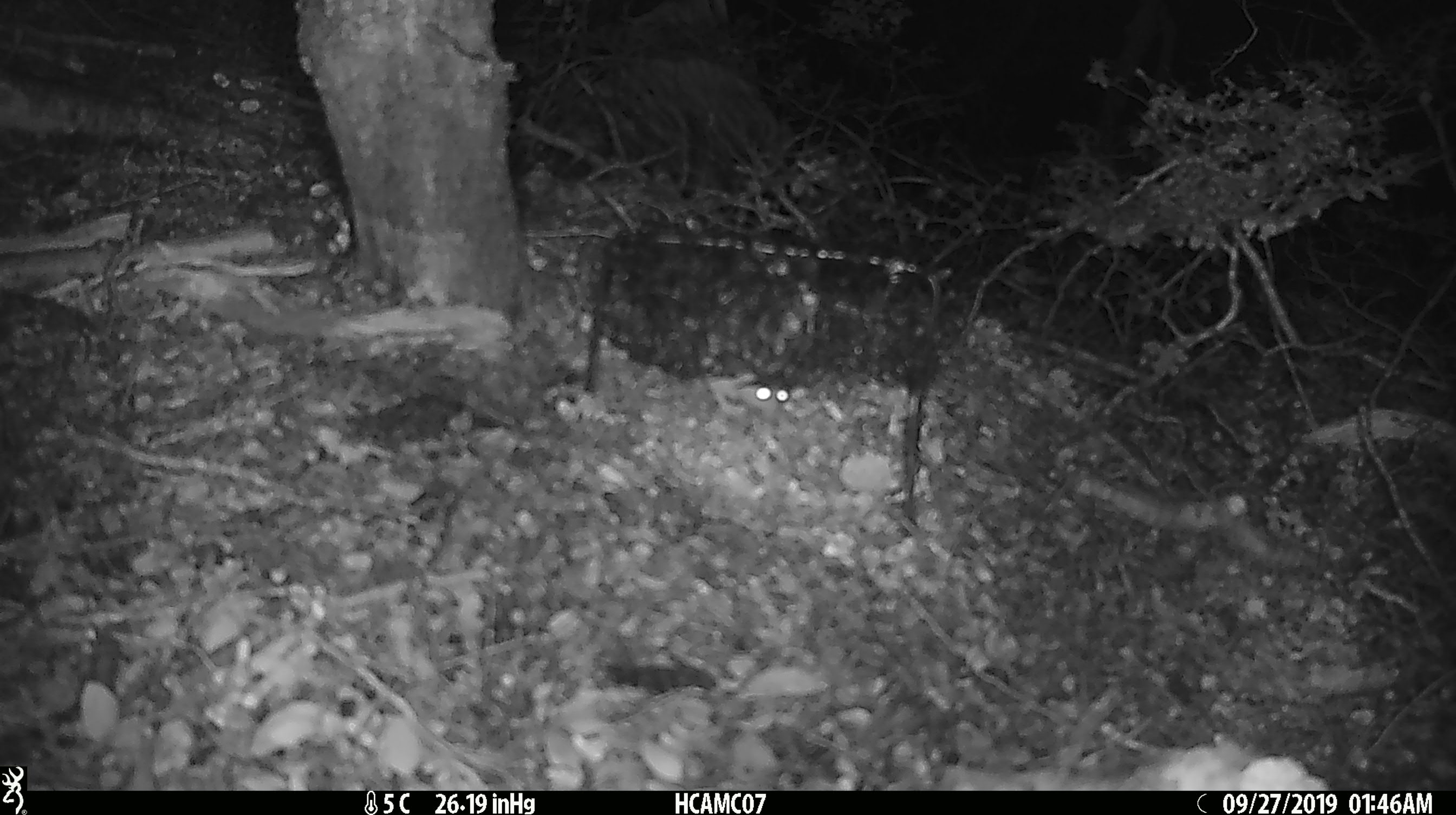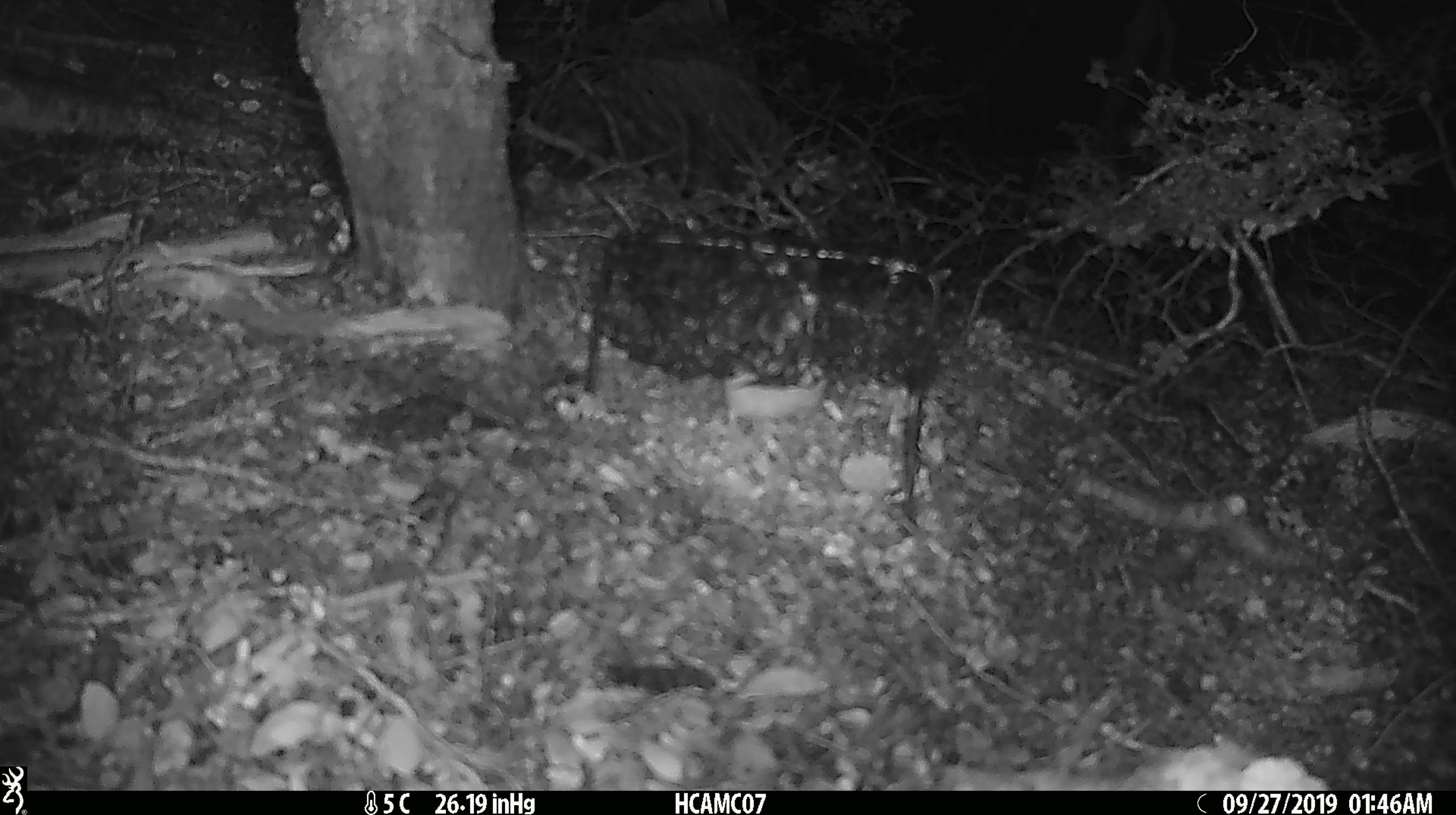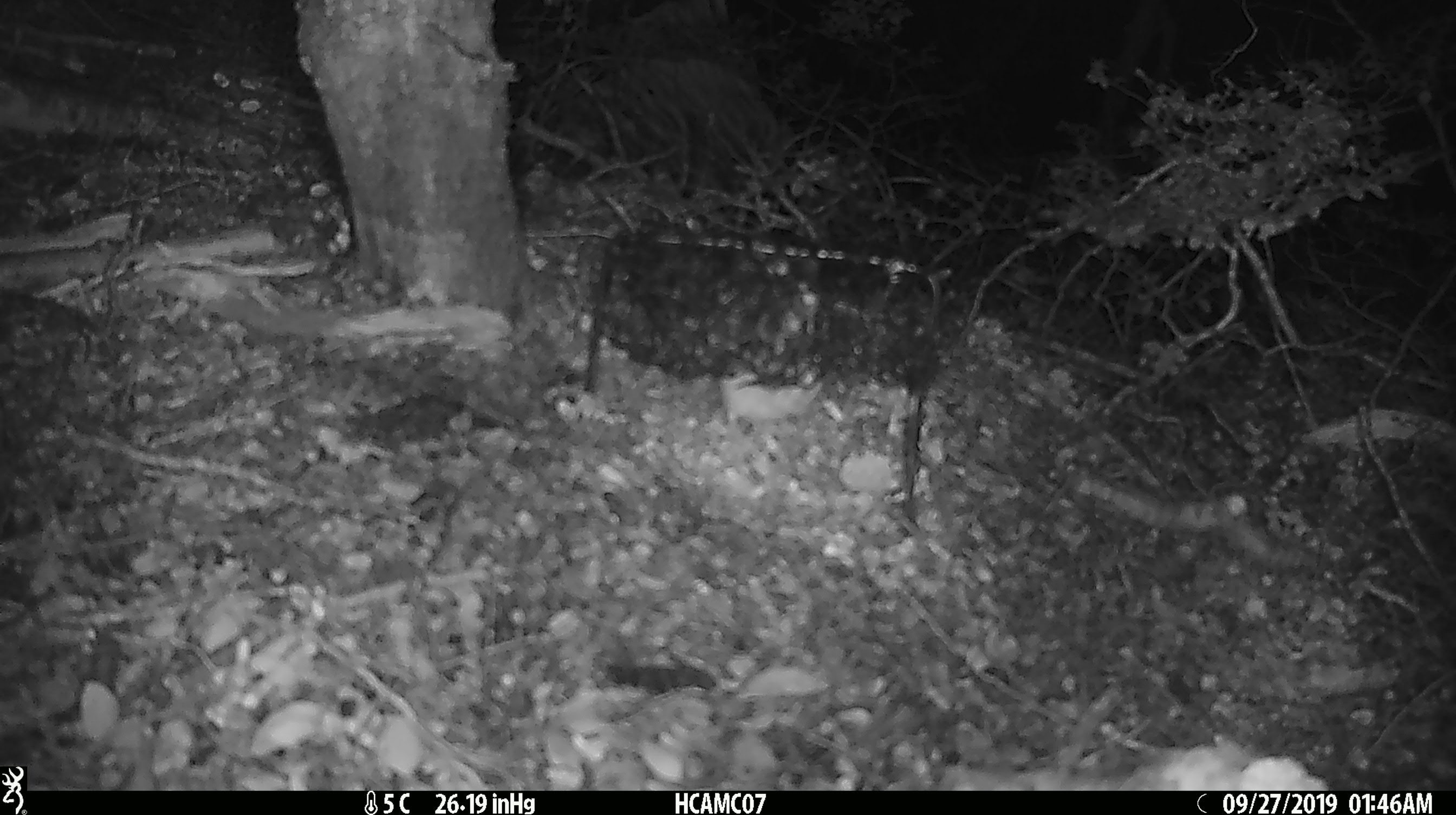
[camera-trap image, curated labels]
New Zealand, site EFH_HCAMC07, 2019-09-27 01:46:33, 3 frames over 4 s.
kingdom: Animalia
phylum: Chordata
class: Mammalia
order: Rodentia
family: Muridae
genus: Mus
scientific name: Mus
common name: mouse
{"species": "mouse (Mus)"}